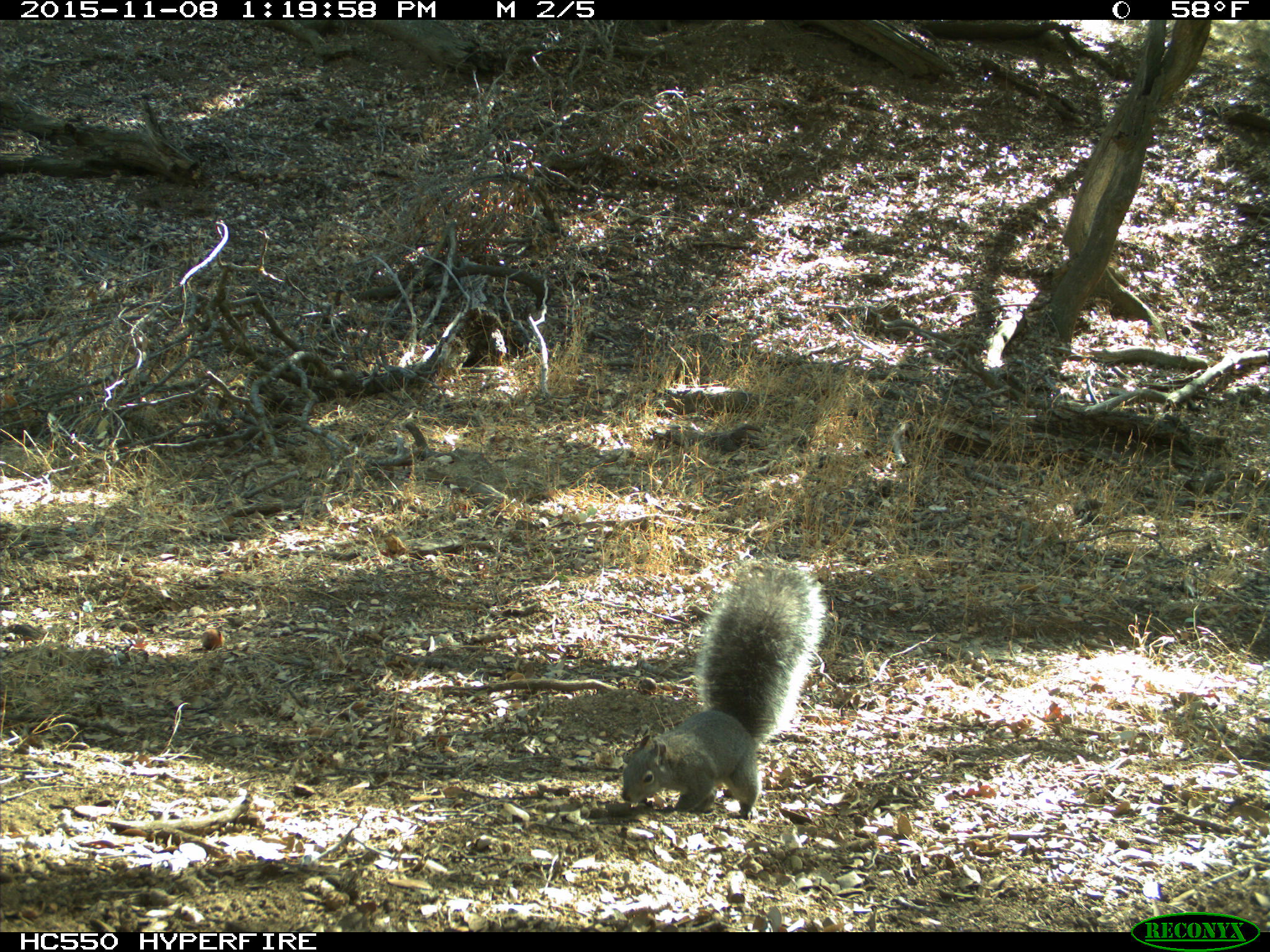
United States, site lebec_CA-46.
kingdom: Animalia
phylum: Chordata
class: Mammalia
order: Rodentia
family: Sciuridae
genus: Sciurus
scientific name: Sciurus carolinensis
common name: eastern gray squirrel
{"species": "Sciurus carolinensis (eastern gray squirrel)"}